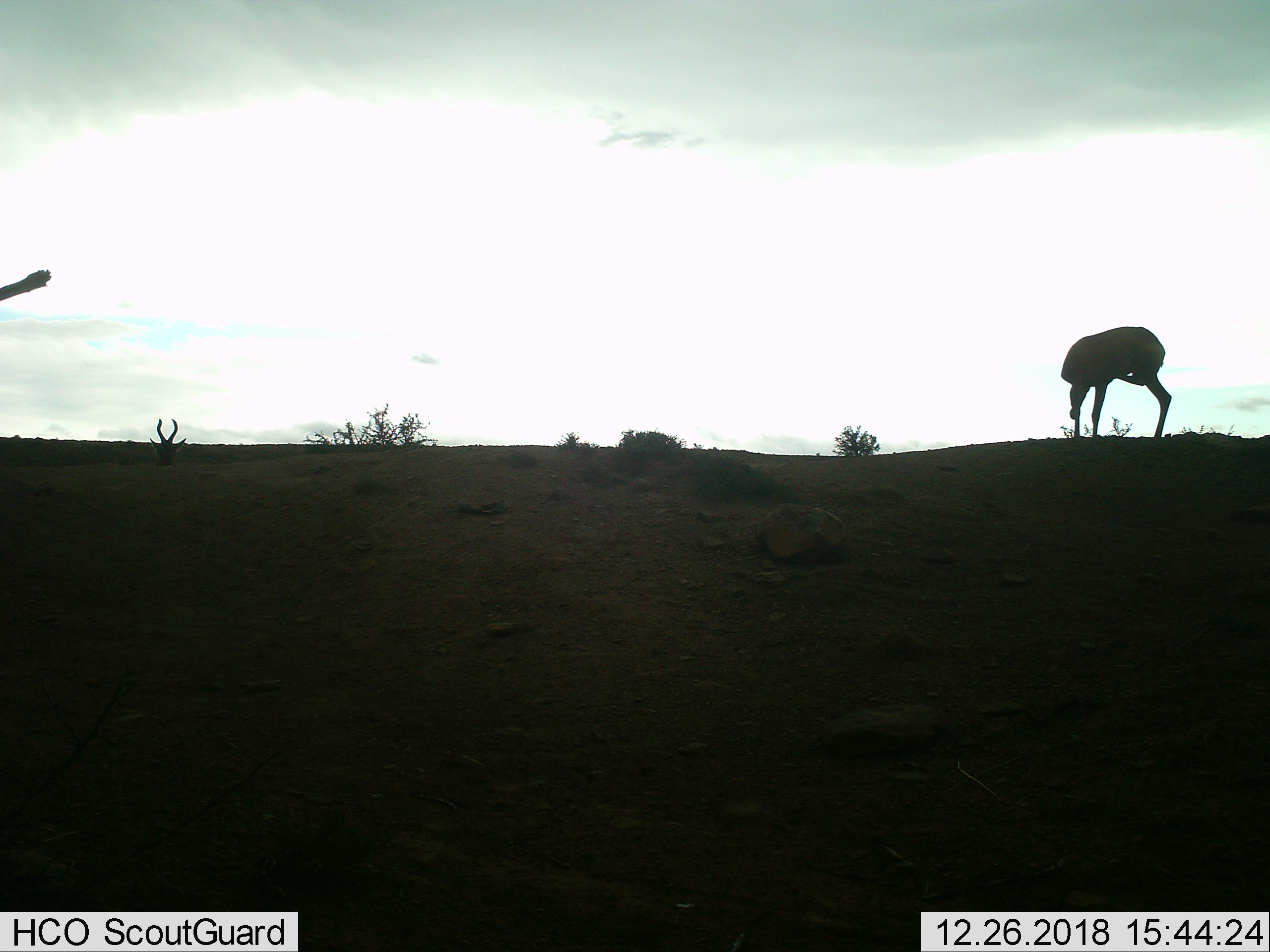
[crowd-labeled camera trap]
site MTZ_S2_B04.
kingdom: Animalia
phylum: Chordata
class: Mammalia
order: Artiodactyla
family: Bovidae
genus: Alcelaphus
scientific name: Alcelaphus buselaphus caama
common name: red hartebeest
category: hartebeestred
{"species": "hartebeestred (red hartebeest) (Alcelaphus buselaphus caama)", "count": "2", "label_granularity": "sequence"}